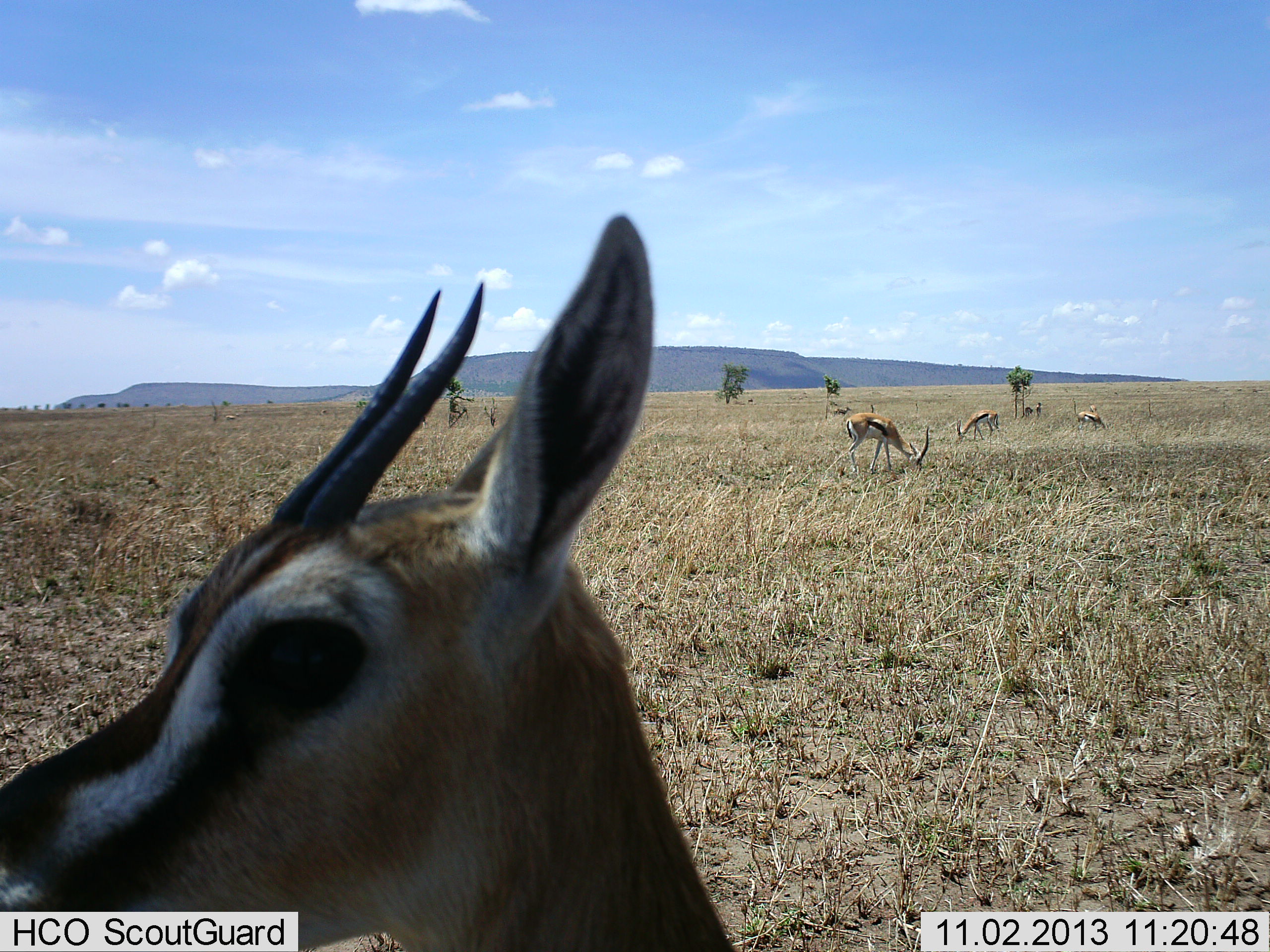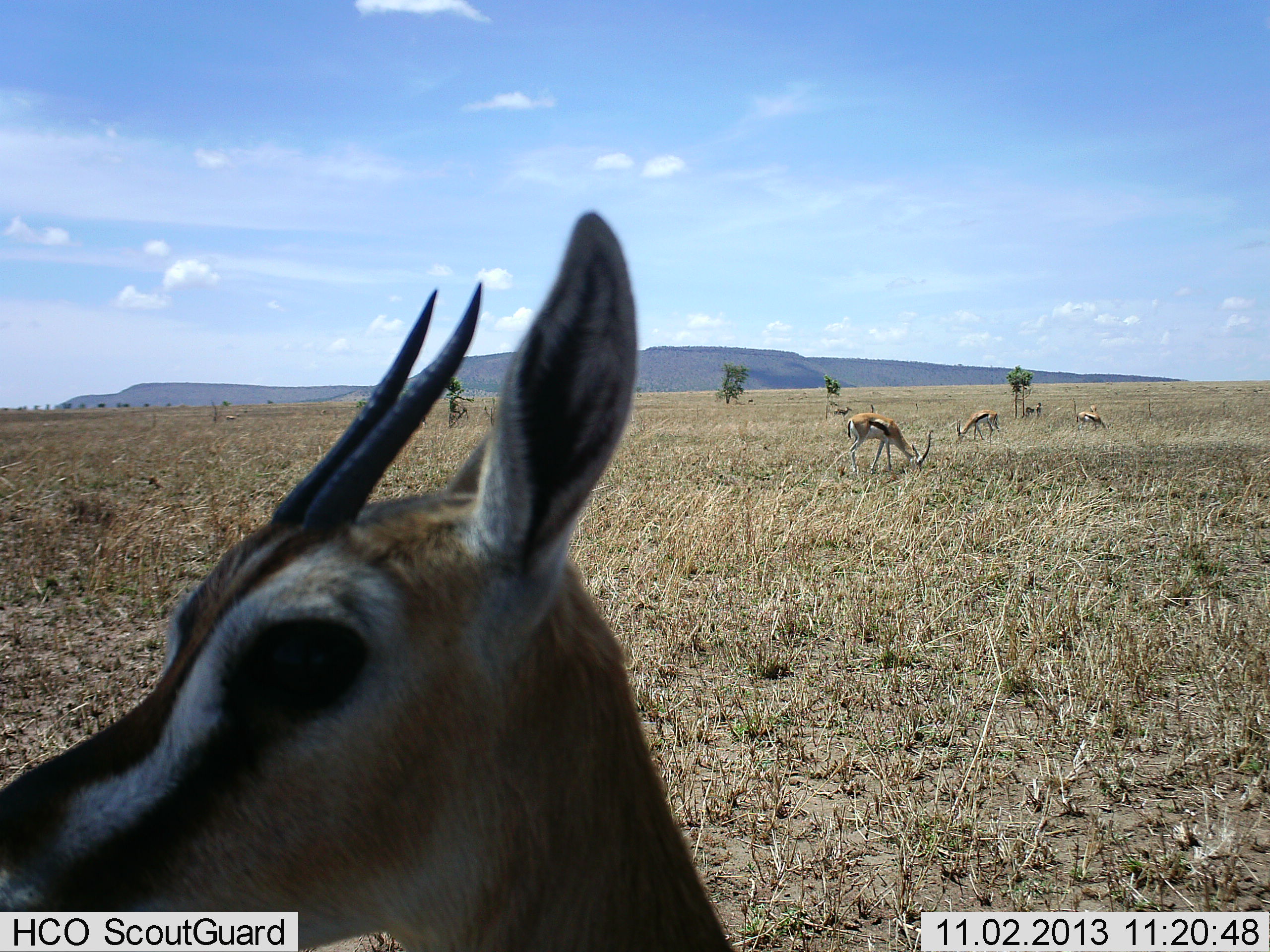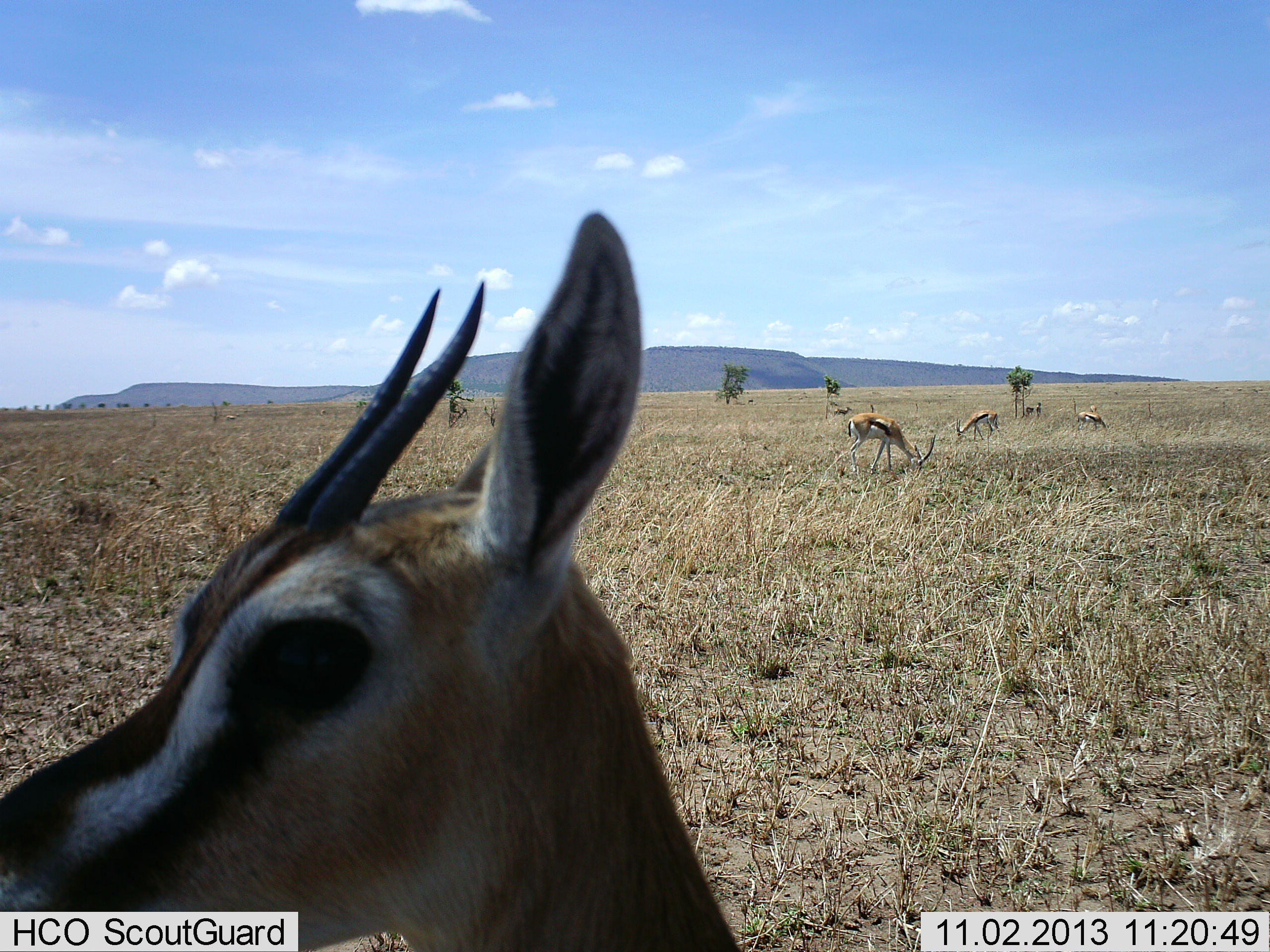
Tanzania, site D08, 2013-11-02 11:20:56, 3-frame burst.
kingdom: Animalia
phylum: Chordata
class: Mammalia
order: Artiodactyla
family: Bovidae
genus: Eudorcas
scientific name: Eudorcas thomsonii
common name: thomson's gazelle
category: gazellethomsons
Gazellethomsons (thomson's gazelle) (Eudorcas thomsonii), count 5. Behavior (volunteer vote fractions): standing 100%, resting 0%, moving 0%, interacting 0%. Young present (vote fraction): 0%. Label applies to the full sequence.